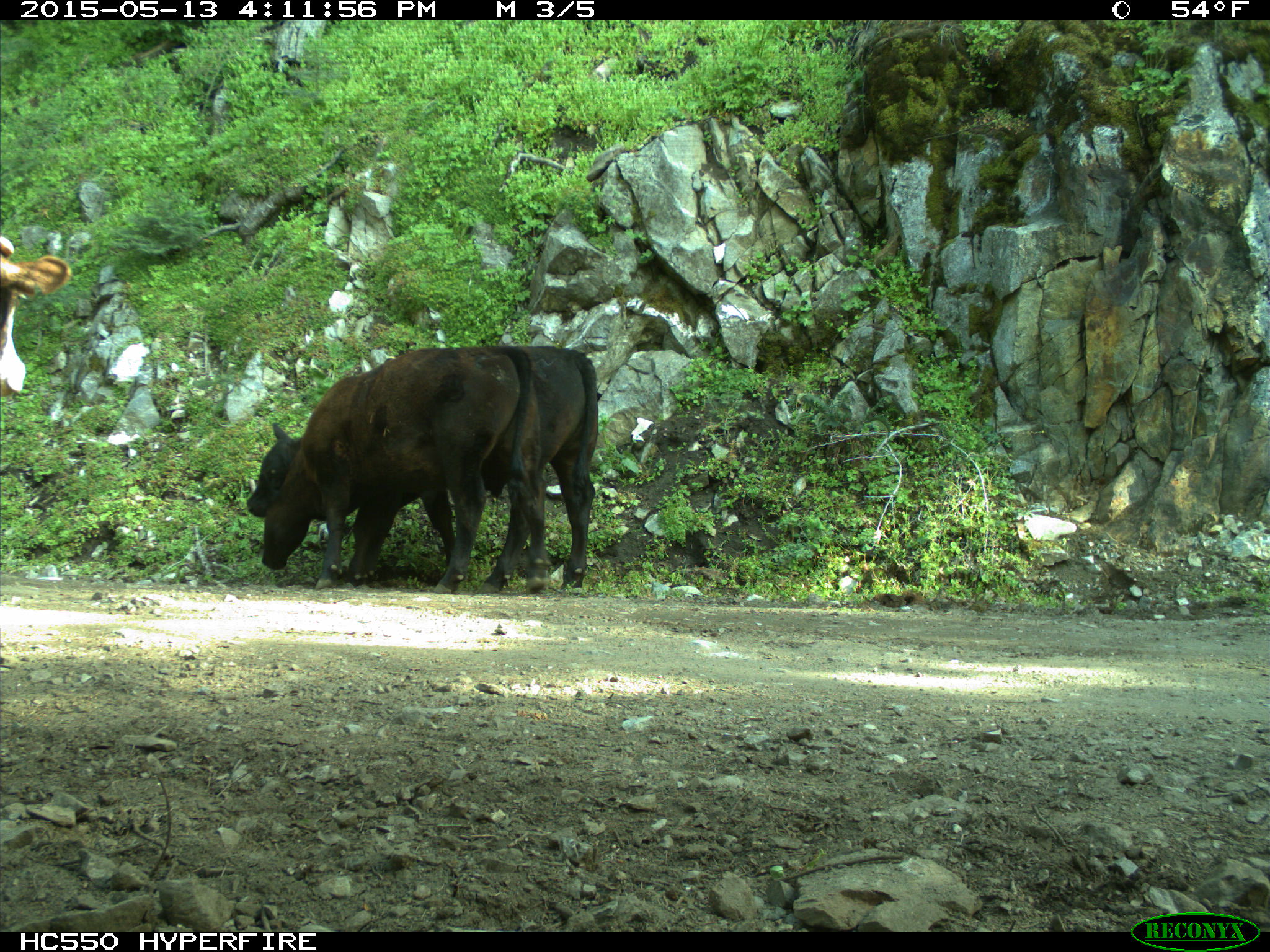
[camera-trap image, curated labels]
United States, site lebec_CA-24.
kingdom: Animalia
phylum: Chordata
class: Mammalia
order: Artiodactyla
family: Bovidae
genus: Bos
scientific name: Bos taurus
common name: domestic cow